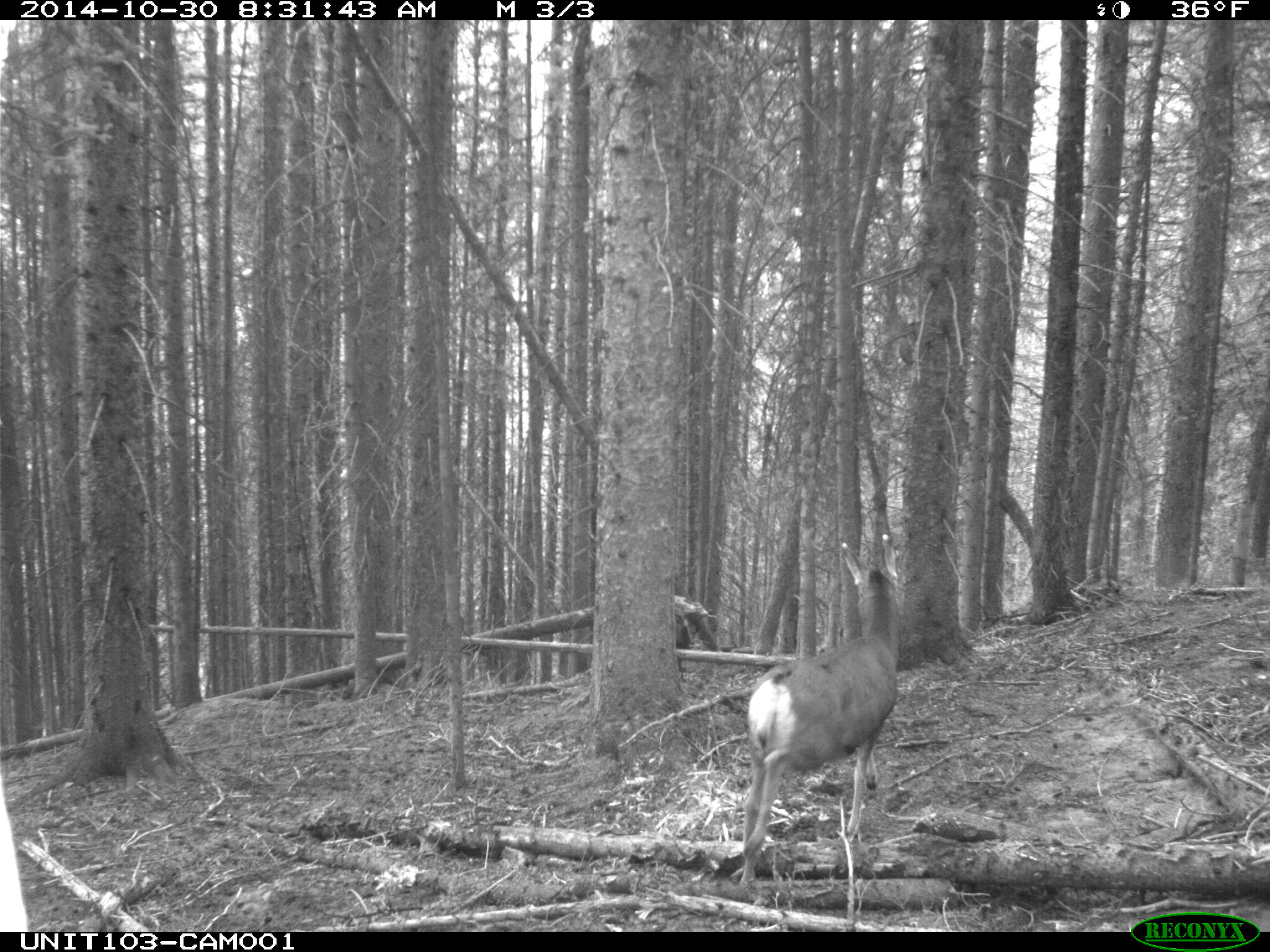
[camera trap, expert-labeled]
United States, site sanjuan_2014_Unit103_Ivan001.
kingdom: Animalia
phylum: Chordata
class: Mammalia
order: Artiodactyla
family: Cervidae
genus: Odocoileus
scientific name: Odocoileus hemionus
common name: mule deer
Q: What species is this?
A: Odocoileus hemionus (mule deer).